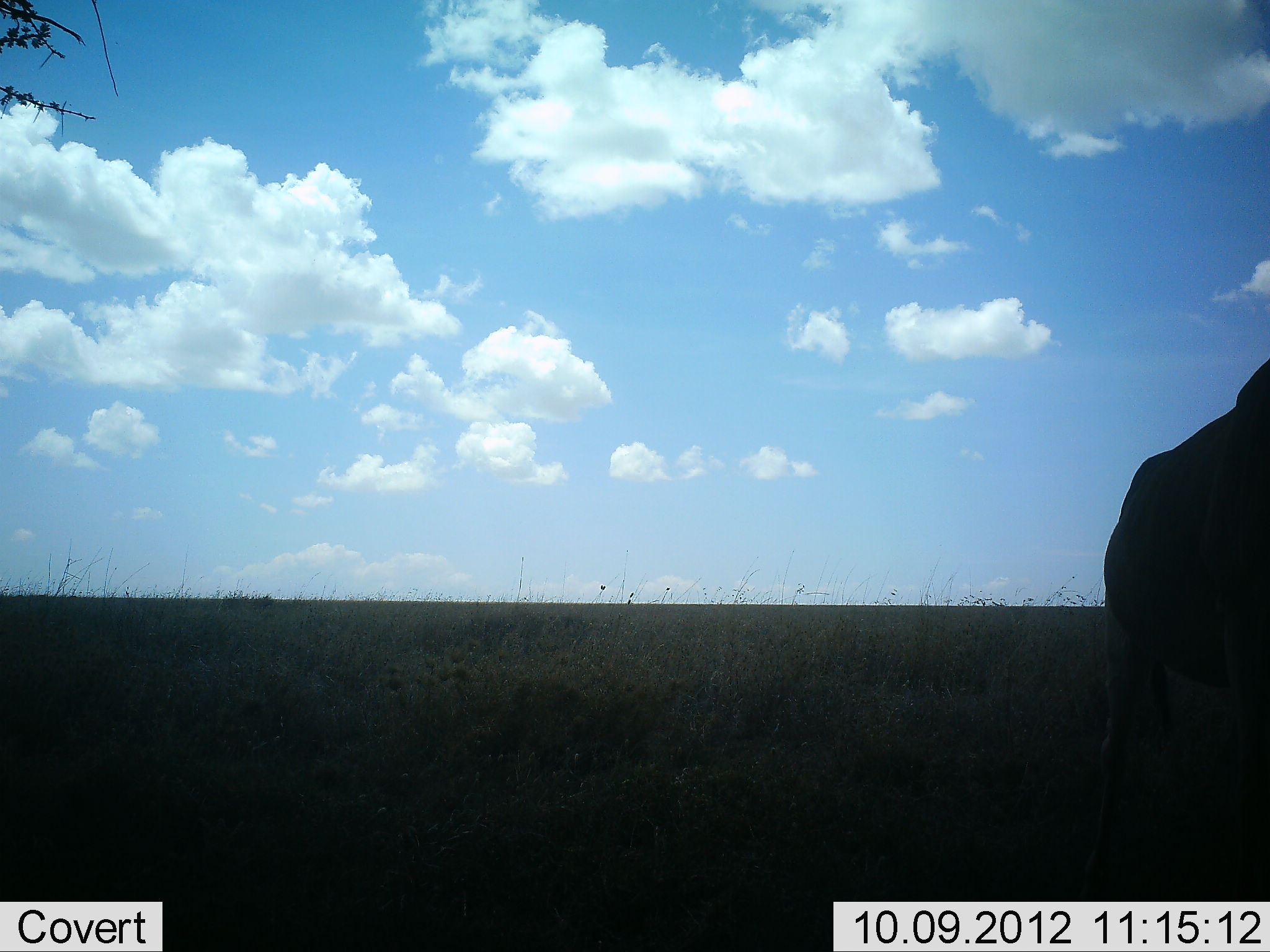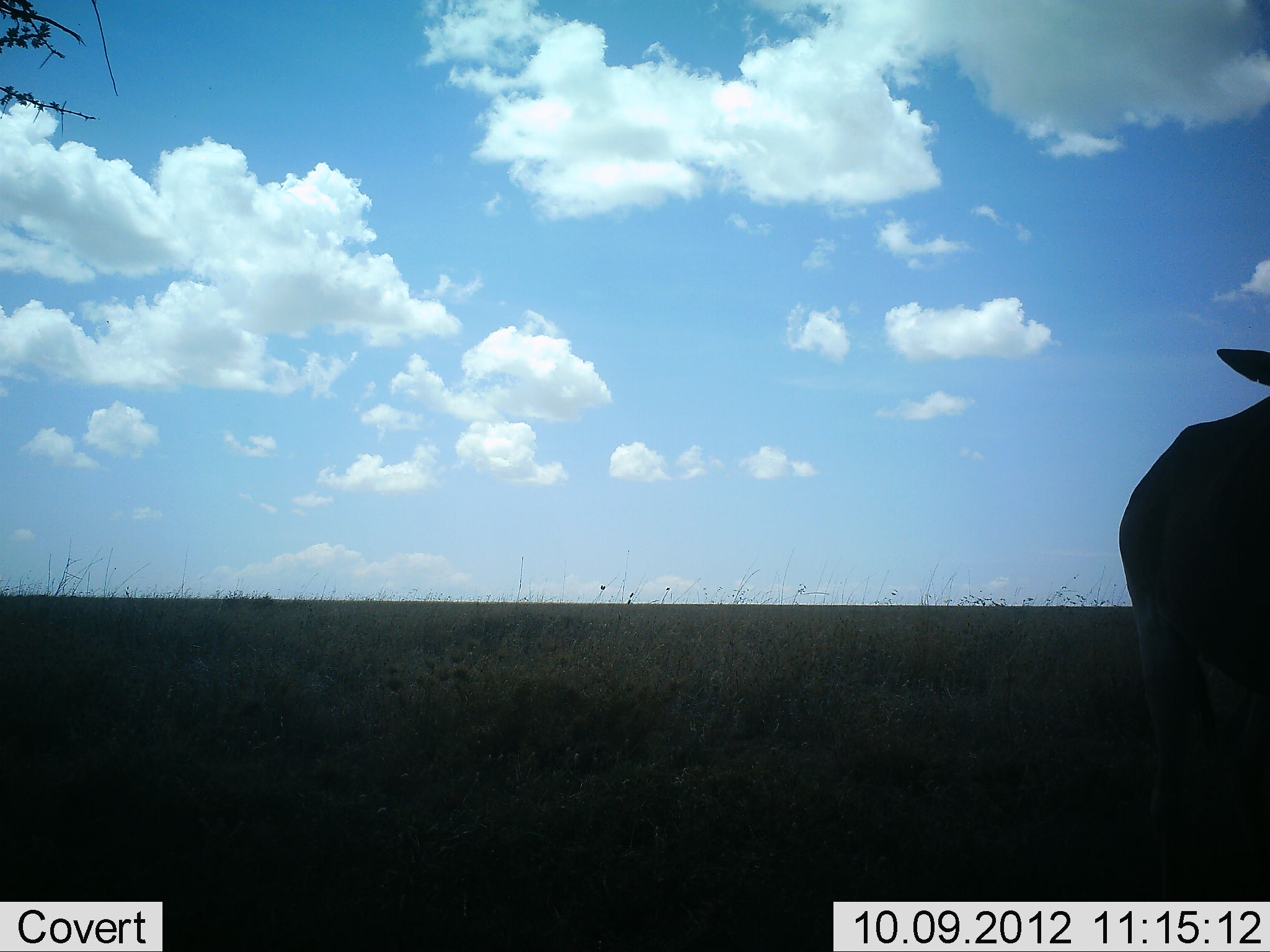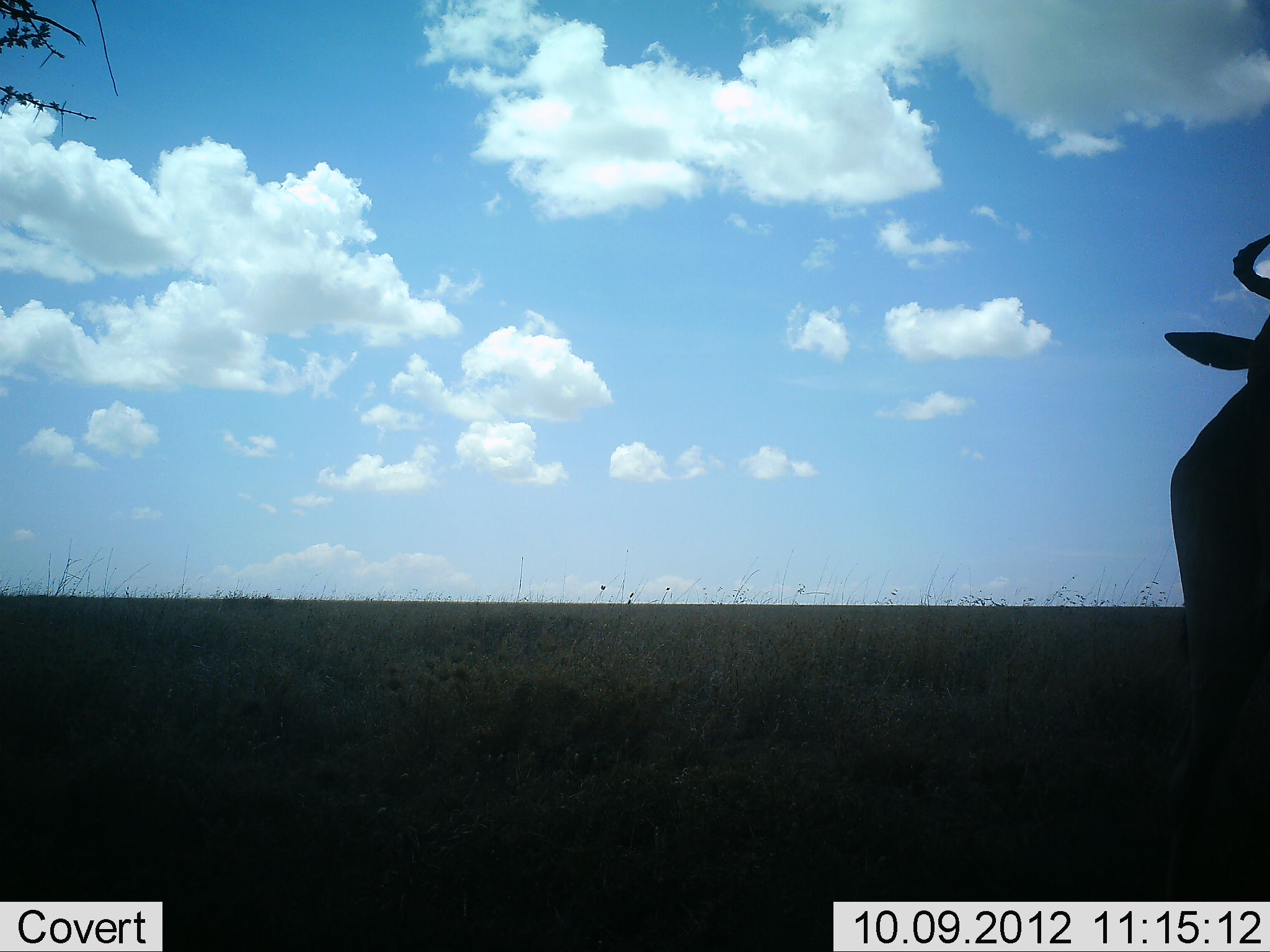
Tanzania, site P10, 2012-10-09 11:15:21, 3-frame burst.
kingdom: Animalia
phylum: Chordata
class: Mammalia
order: Artiodactyla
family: Bovidae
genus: Connochaetes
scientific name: Connochaetes taurinus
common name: blue wildebeest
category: wildebeest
Wildebeest (blue wildebeest) (Connochaetes taurinus), count 1. Behavior (volunteer vote fractions): standing 80%, resting 0%, moving 20%, interacting 0%. Young present (vote fraction): 0%. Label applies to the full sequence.